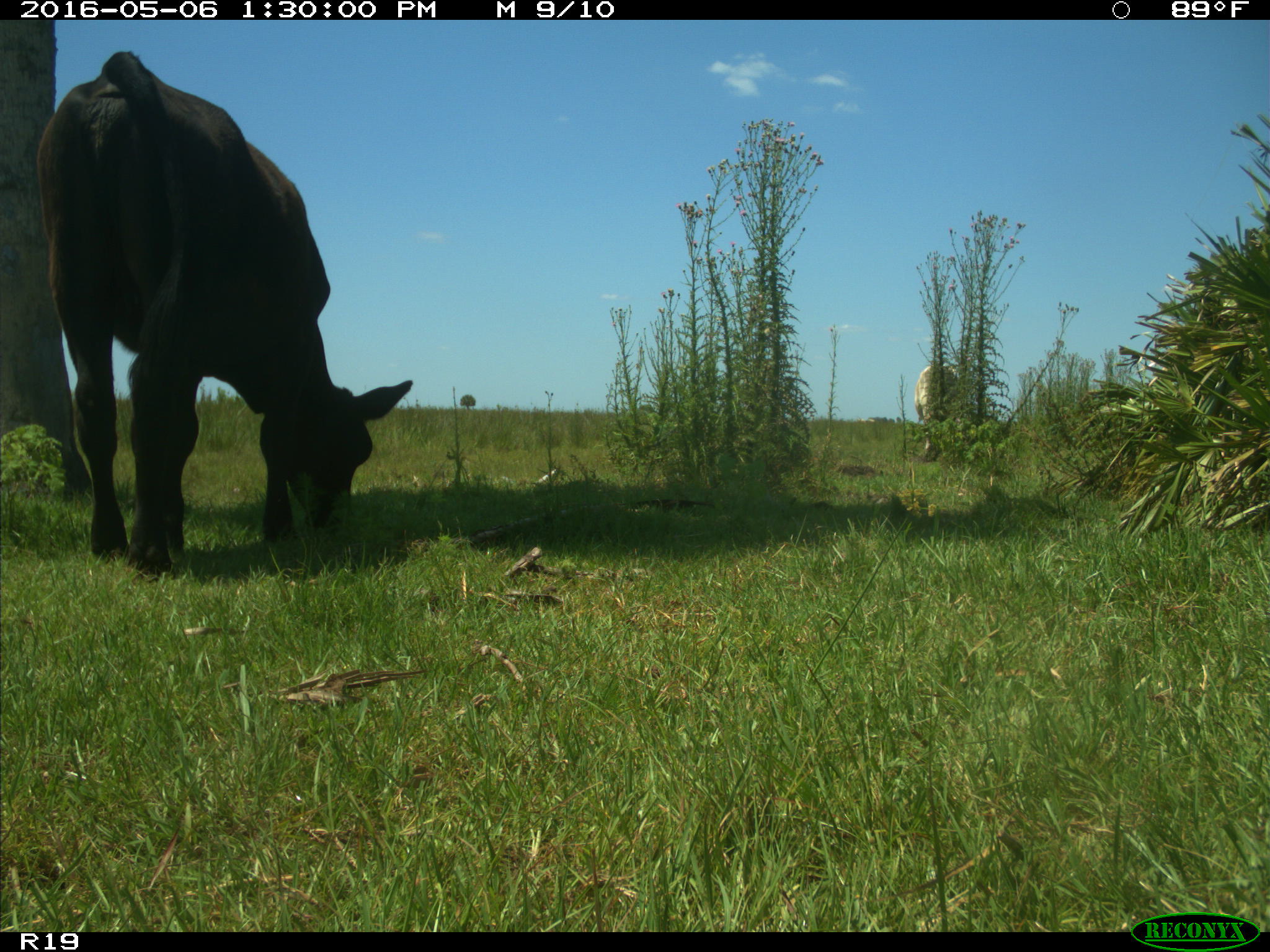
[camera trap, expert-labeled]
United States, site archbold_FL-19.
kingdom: Animalia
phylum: Chordata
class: Mammalia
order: Artiodactyla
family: Bovidae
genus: Bos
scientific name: Bos taurus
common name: domestic cow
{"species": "Bos taurus (domestic cow)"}